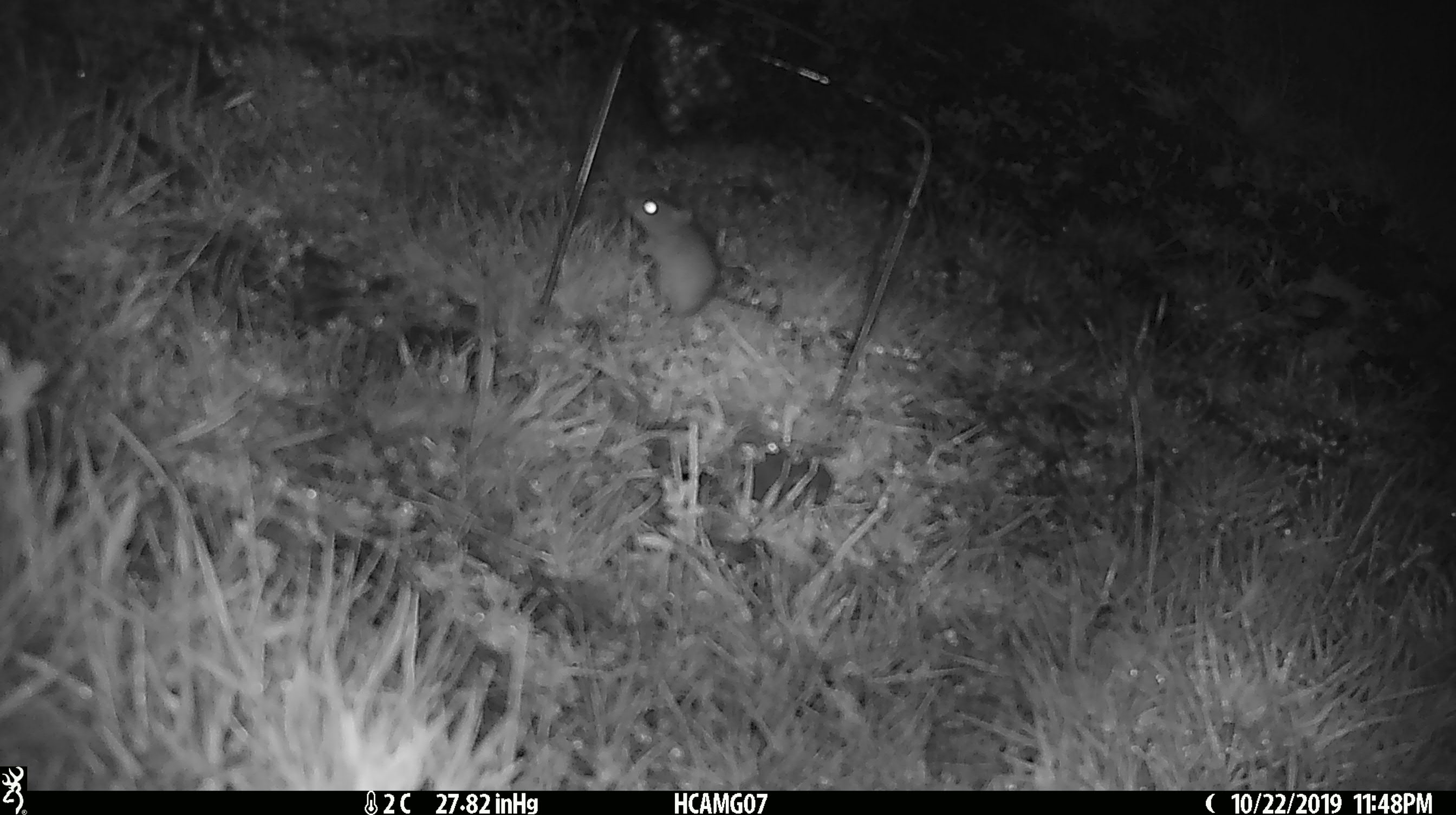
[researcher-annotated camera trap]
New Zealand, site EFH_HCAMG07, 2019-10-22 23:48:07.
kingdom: Animalia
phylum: Chordata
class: Mammalia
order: Rodentia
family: Muridae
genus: Mus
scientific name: Mus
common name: mouse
Mouse (Mus).